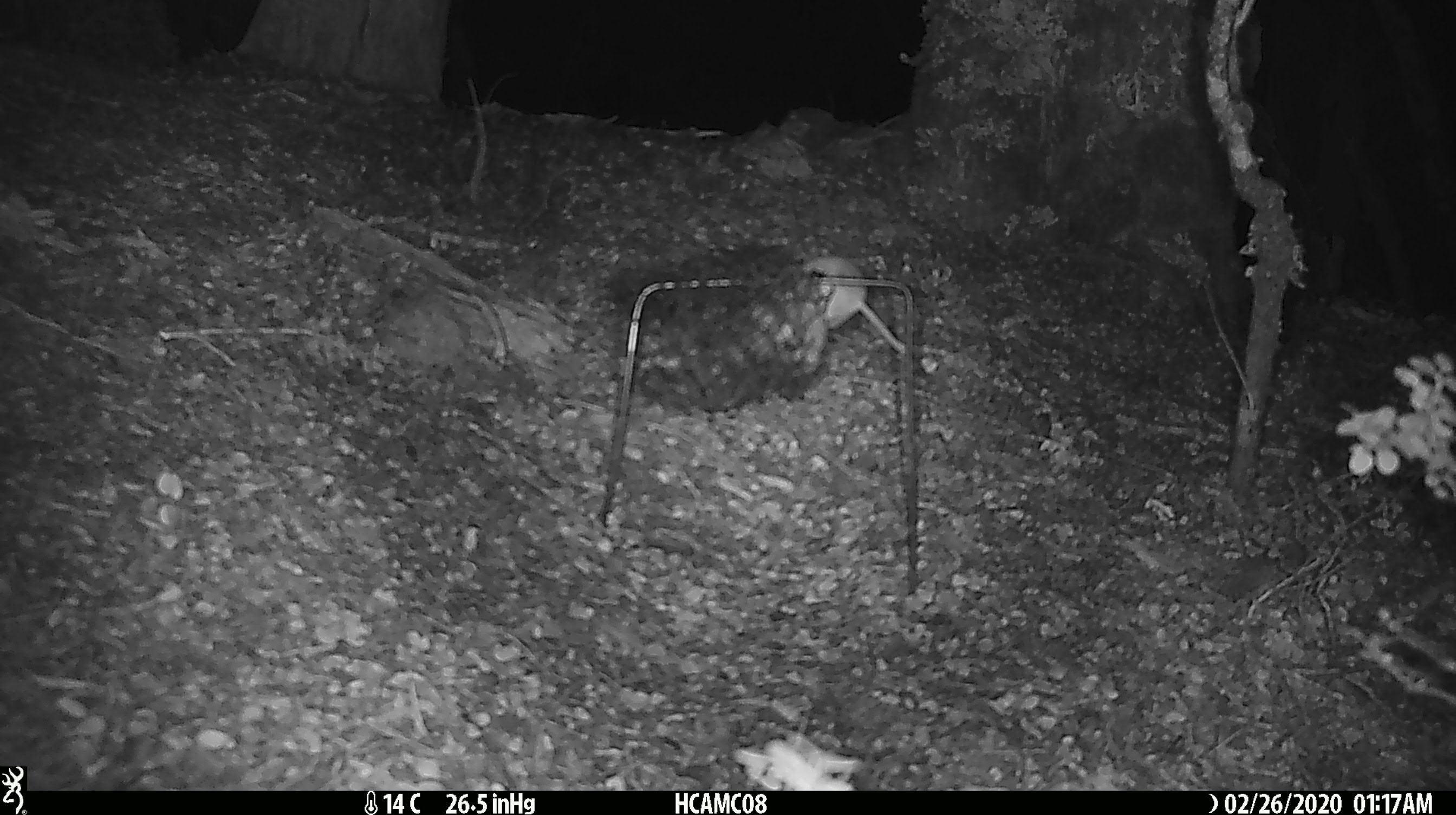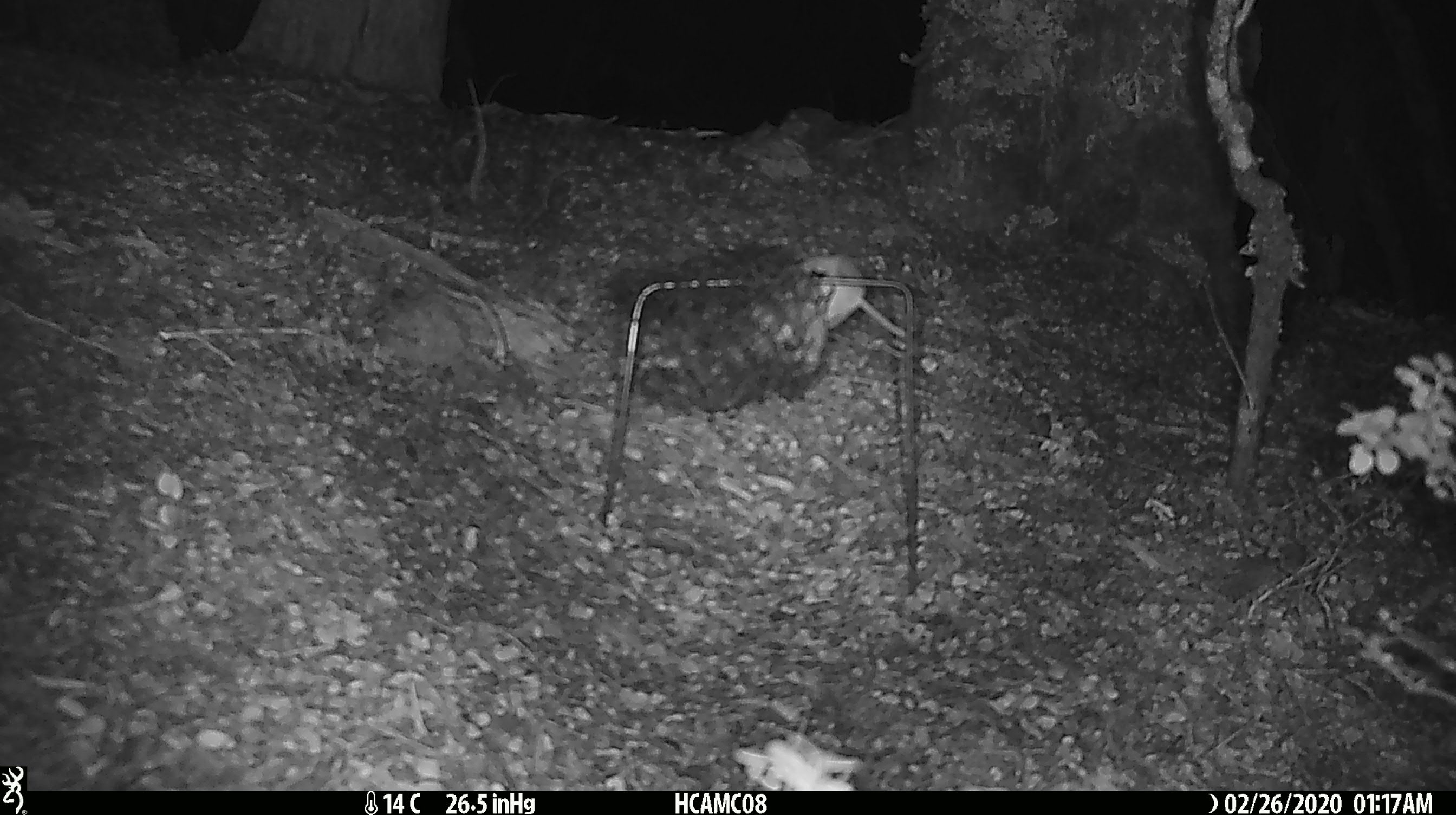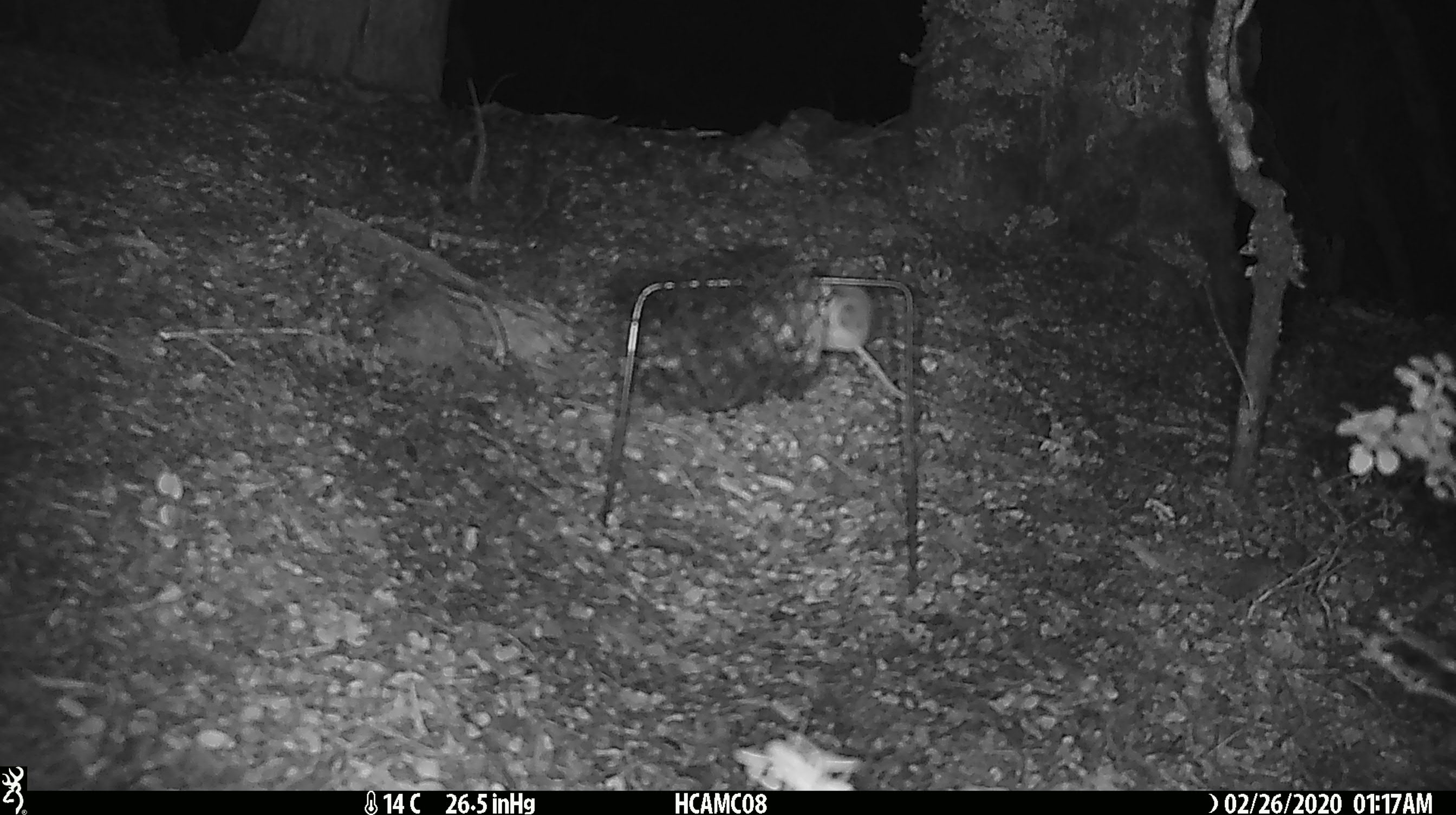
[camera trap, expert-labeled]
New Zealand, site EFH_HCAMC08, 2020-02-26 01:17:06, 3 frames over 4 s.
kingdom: Animalia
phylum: Chordata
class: Mammalia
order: Rodentia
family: Muridae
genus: Mus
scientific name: Mus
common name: mouse